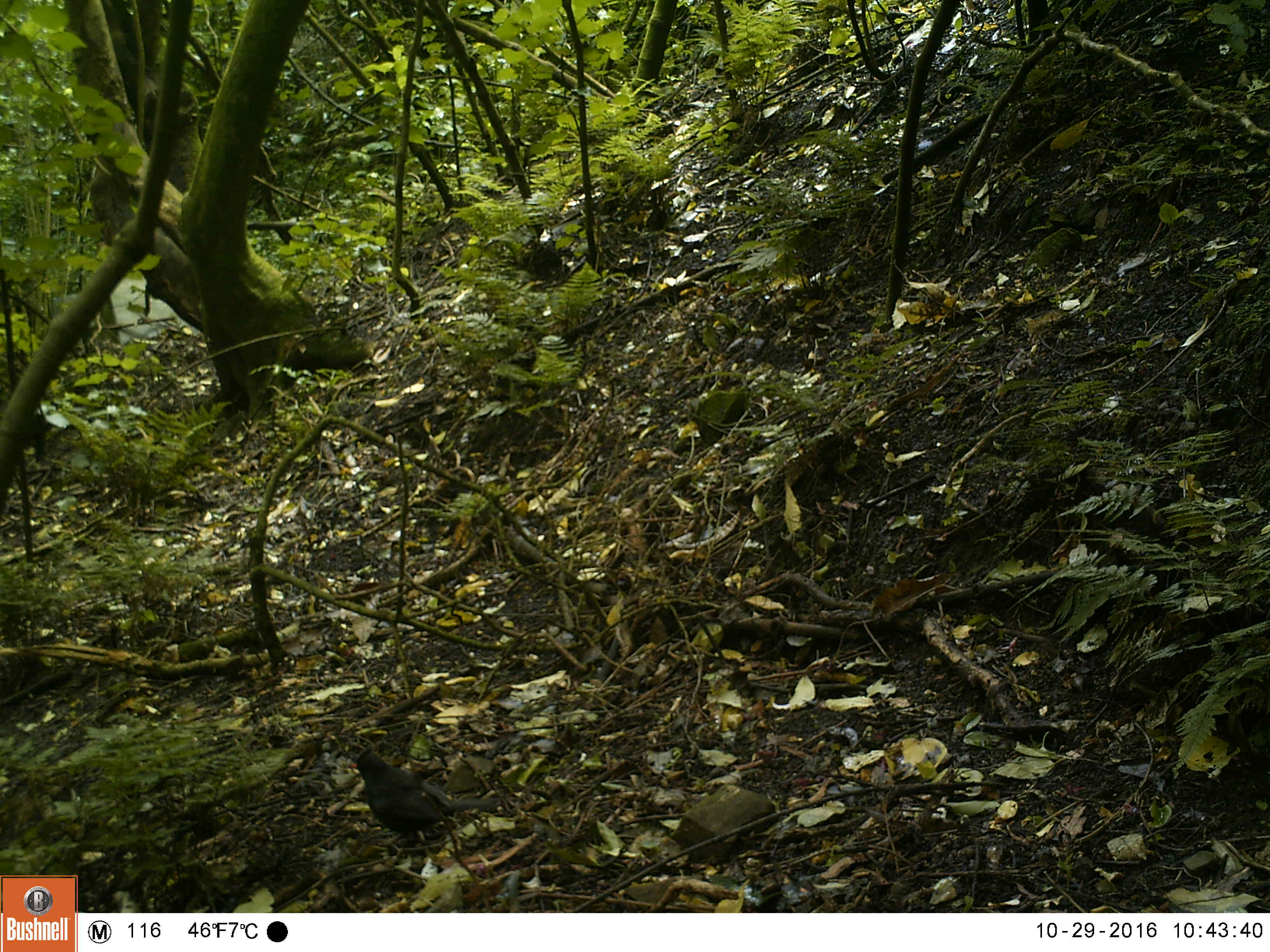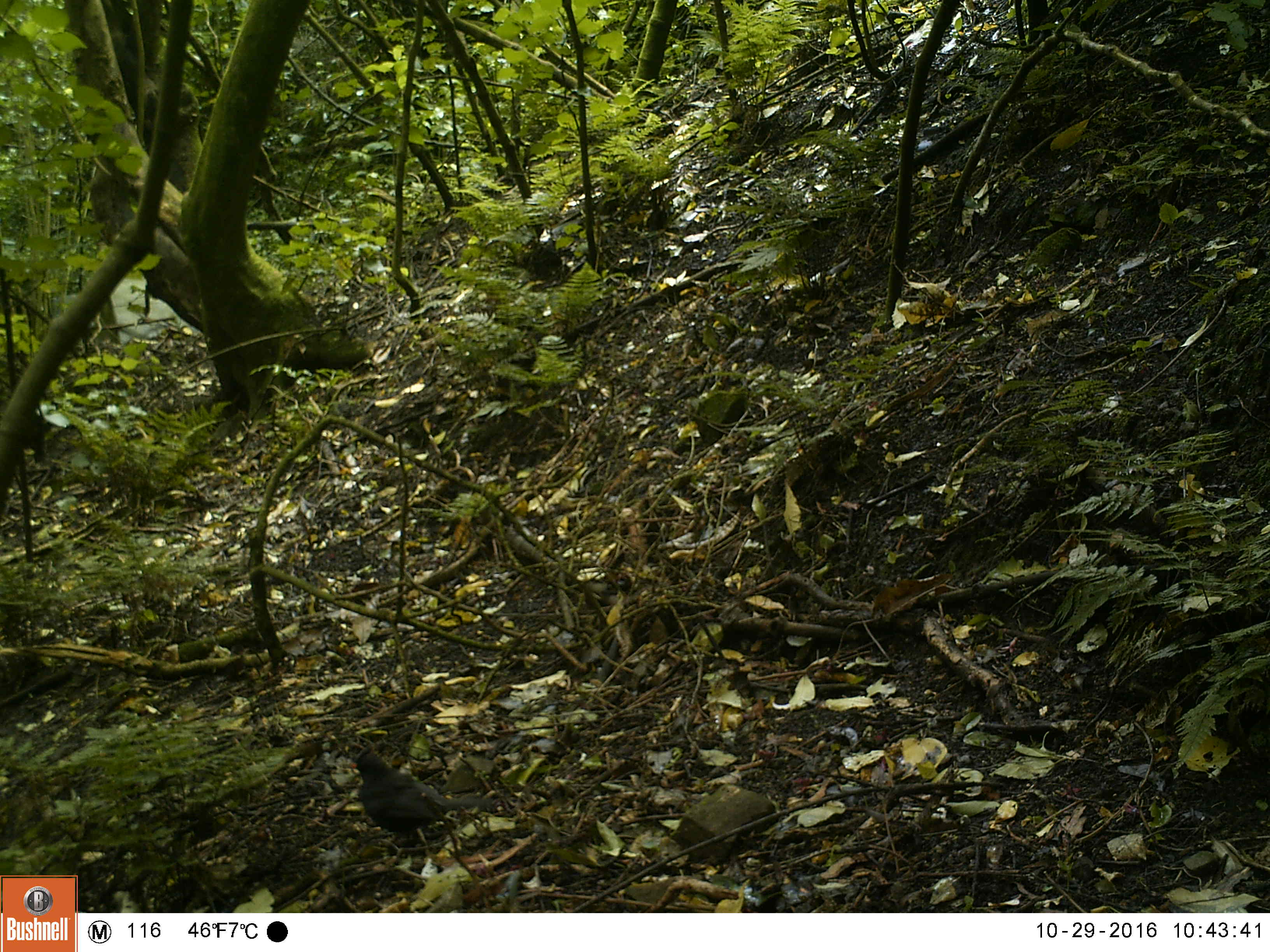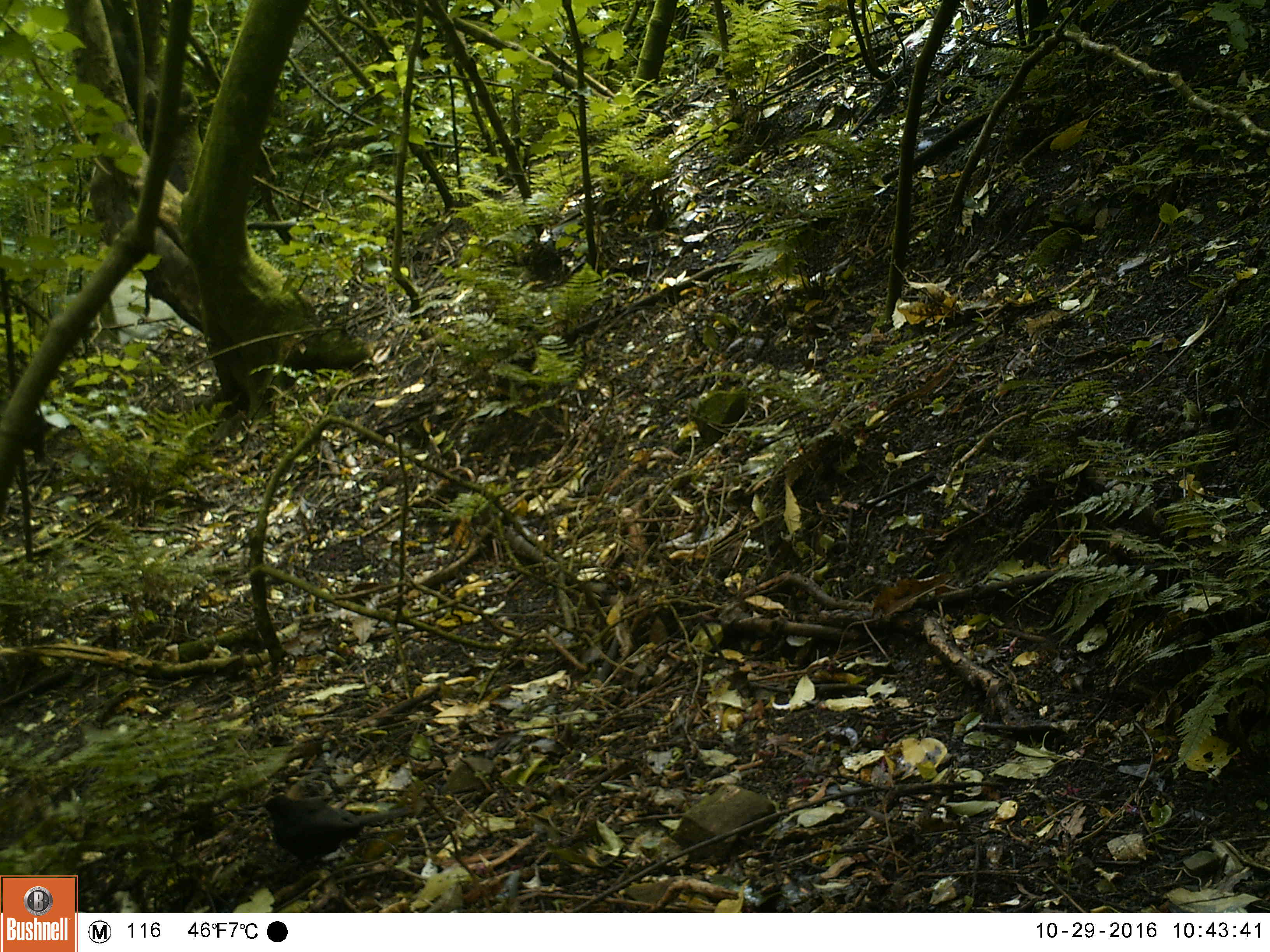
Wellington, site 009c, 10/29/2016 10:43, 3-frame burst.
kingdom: Animalia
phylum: Chordata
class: Aves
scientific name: Aves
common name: bird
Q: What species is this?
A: Bird (Aves).